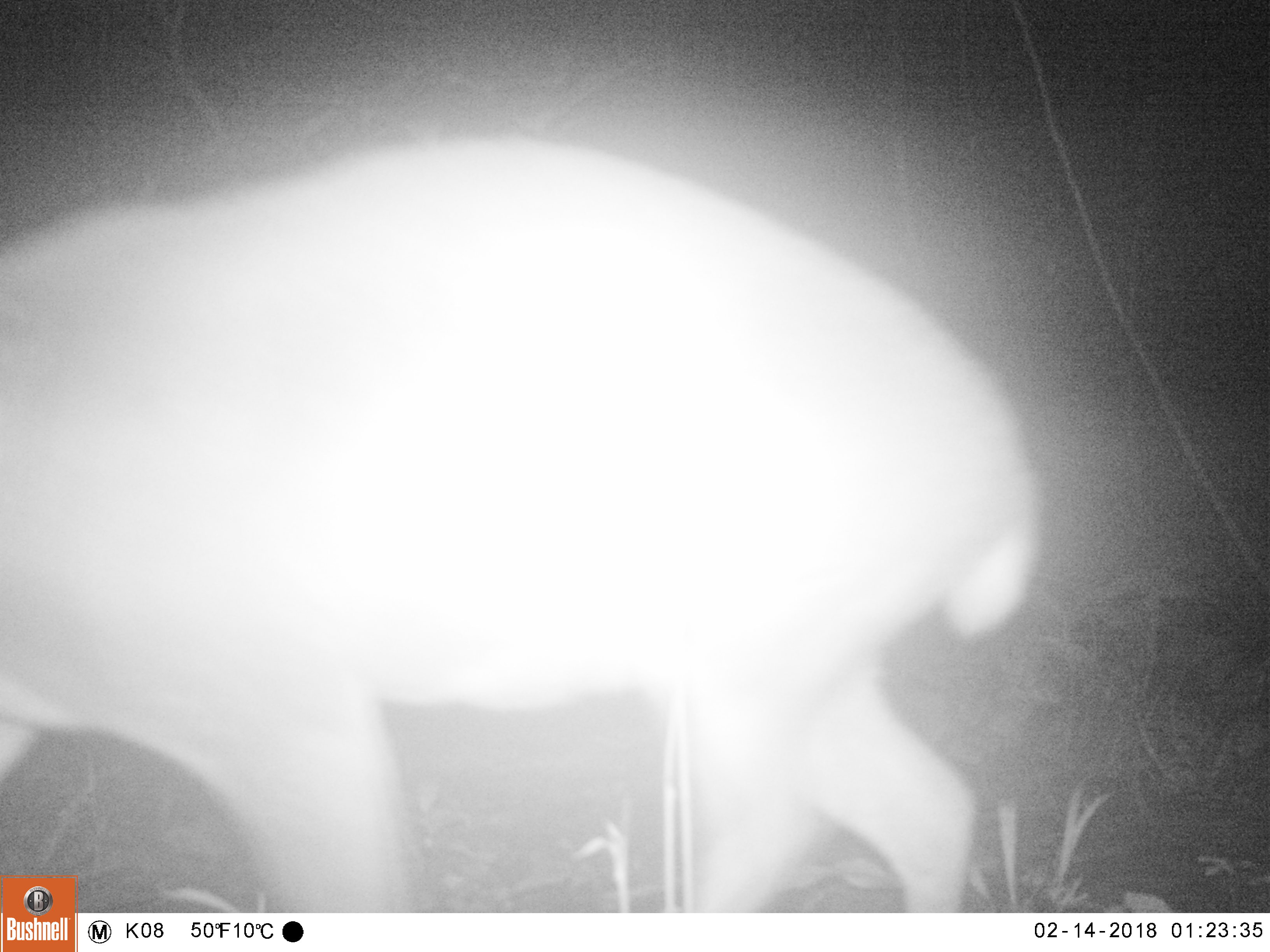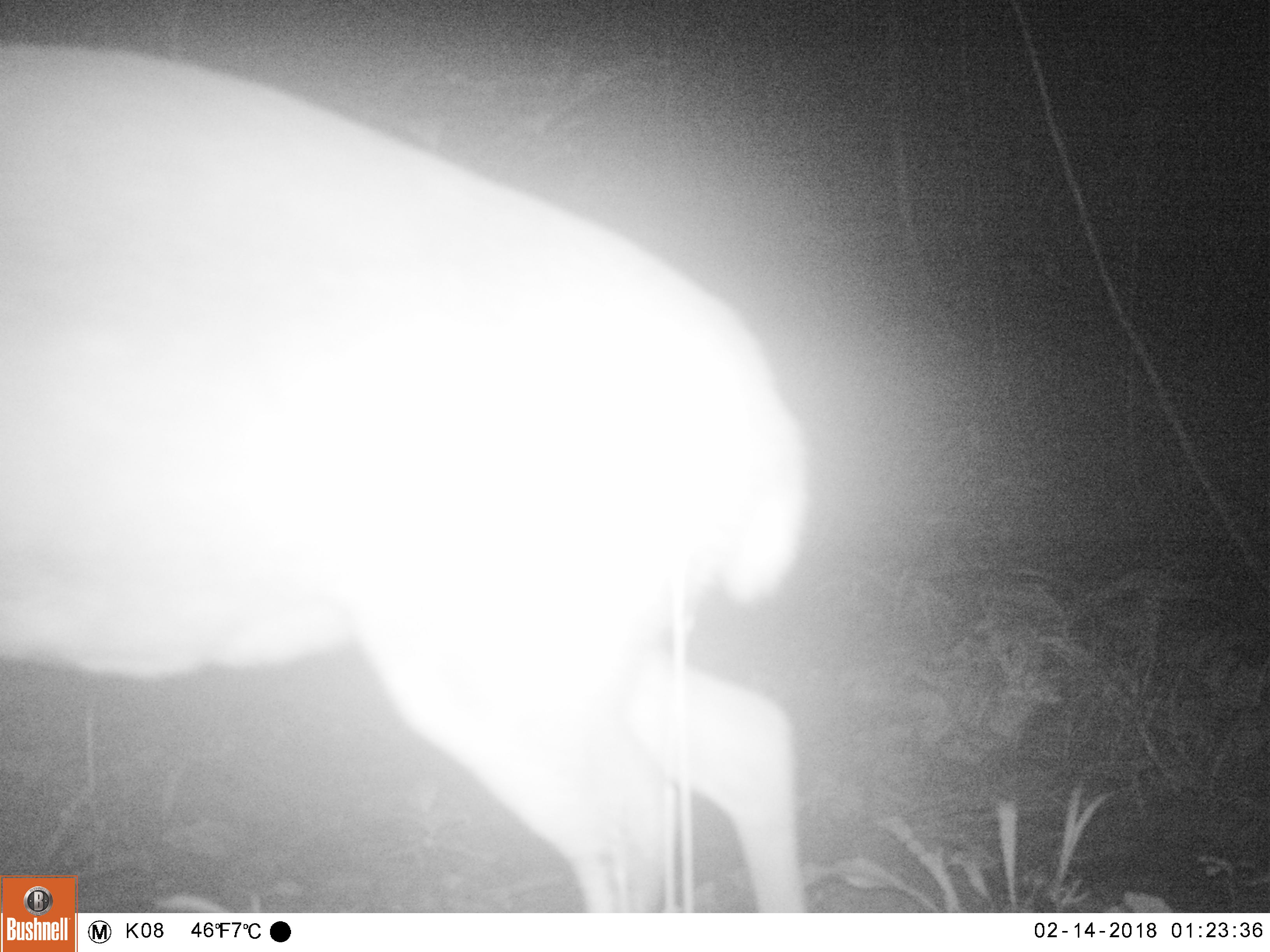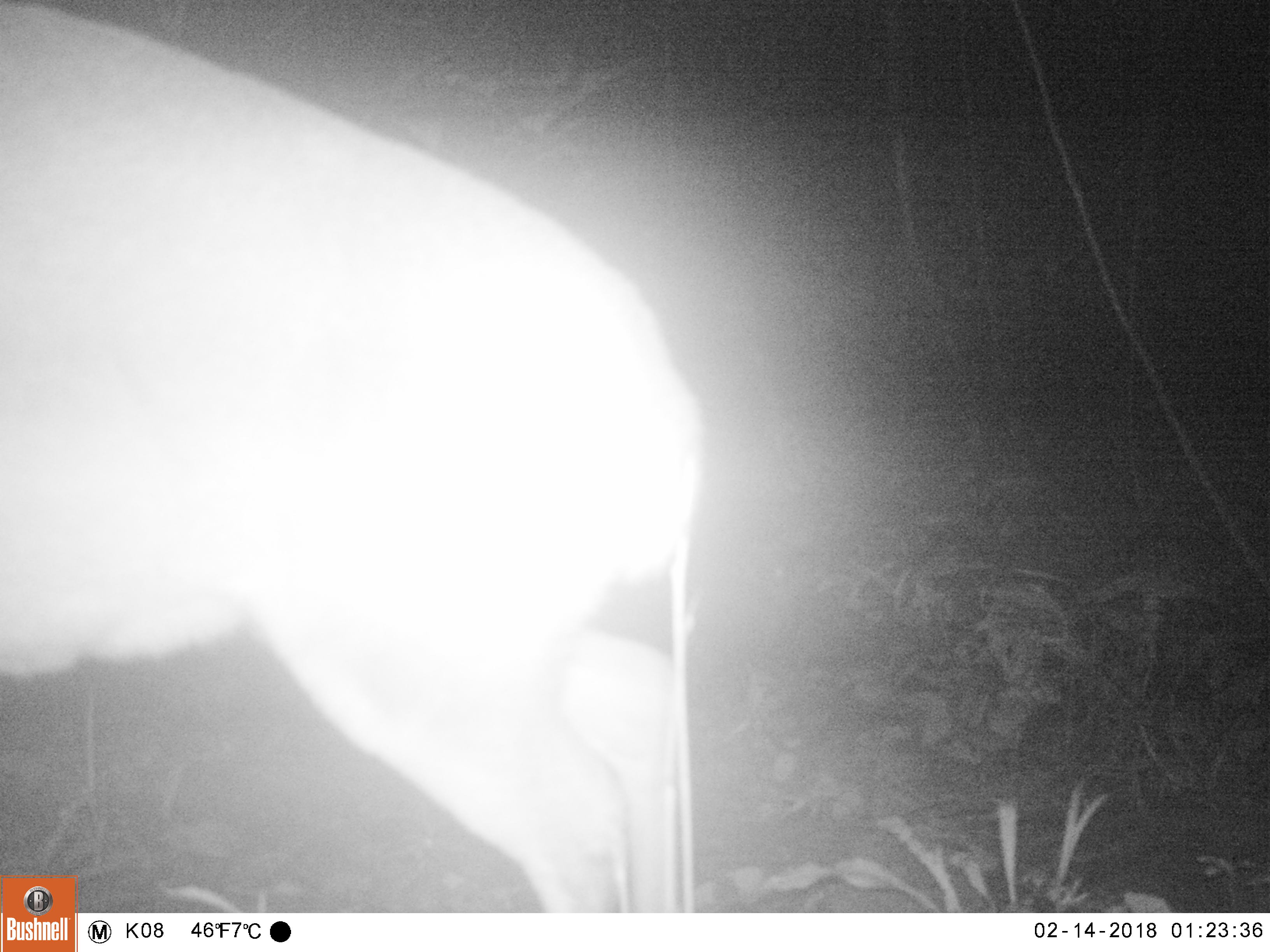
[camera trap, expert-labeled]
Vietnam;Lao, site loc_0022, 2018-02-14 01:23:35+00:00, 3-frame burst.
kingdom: Animalia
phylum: Chordata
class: Mammalia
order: Artiodactyla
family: Cervidae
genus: Muntiacus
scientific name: Muntiacus vuquangensis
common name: large-antlered muntjac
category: large antlered muntjac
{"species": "large antlered muntjac (large-antlered muntjac) (Muntiacus vuquangensis)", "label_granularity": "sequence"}